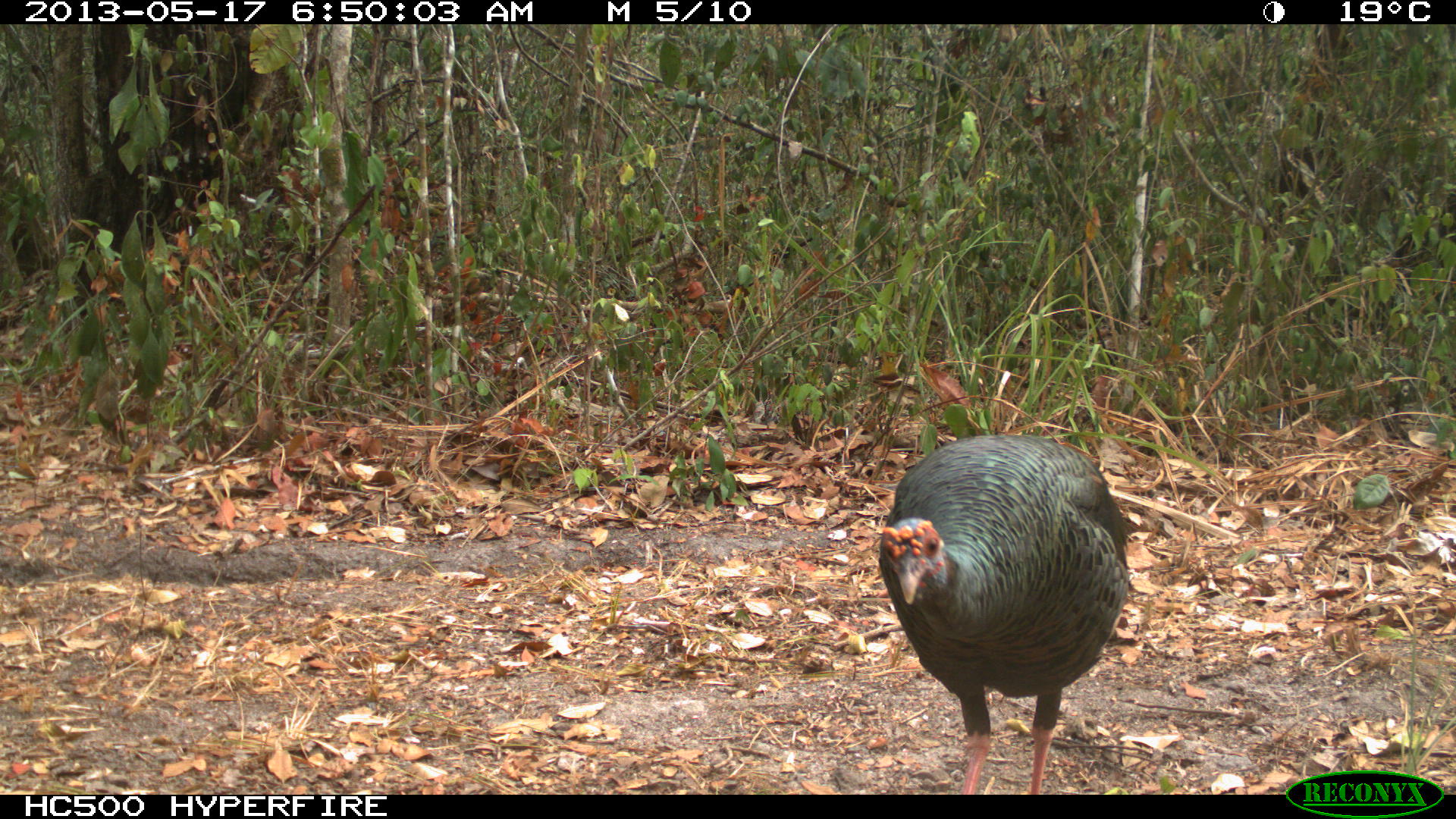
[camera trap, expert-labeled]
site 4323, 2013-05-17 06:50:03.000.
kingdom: Animalia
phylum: Chordata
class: Aves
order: Galliformes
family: Phasianidae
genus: Meleagris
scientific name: Meleagris ocellata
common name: ocellated turkey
Meleagris ocellata (ocellated turkey), count 1, sex female.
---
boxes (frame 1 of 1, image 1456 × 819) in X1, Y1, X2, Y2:
meleagris ocellata: 876, 435, 1131, 792